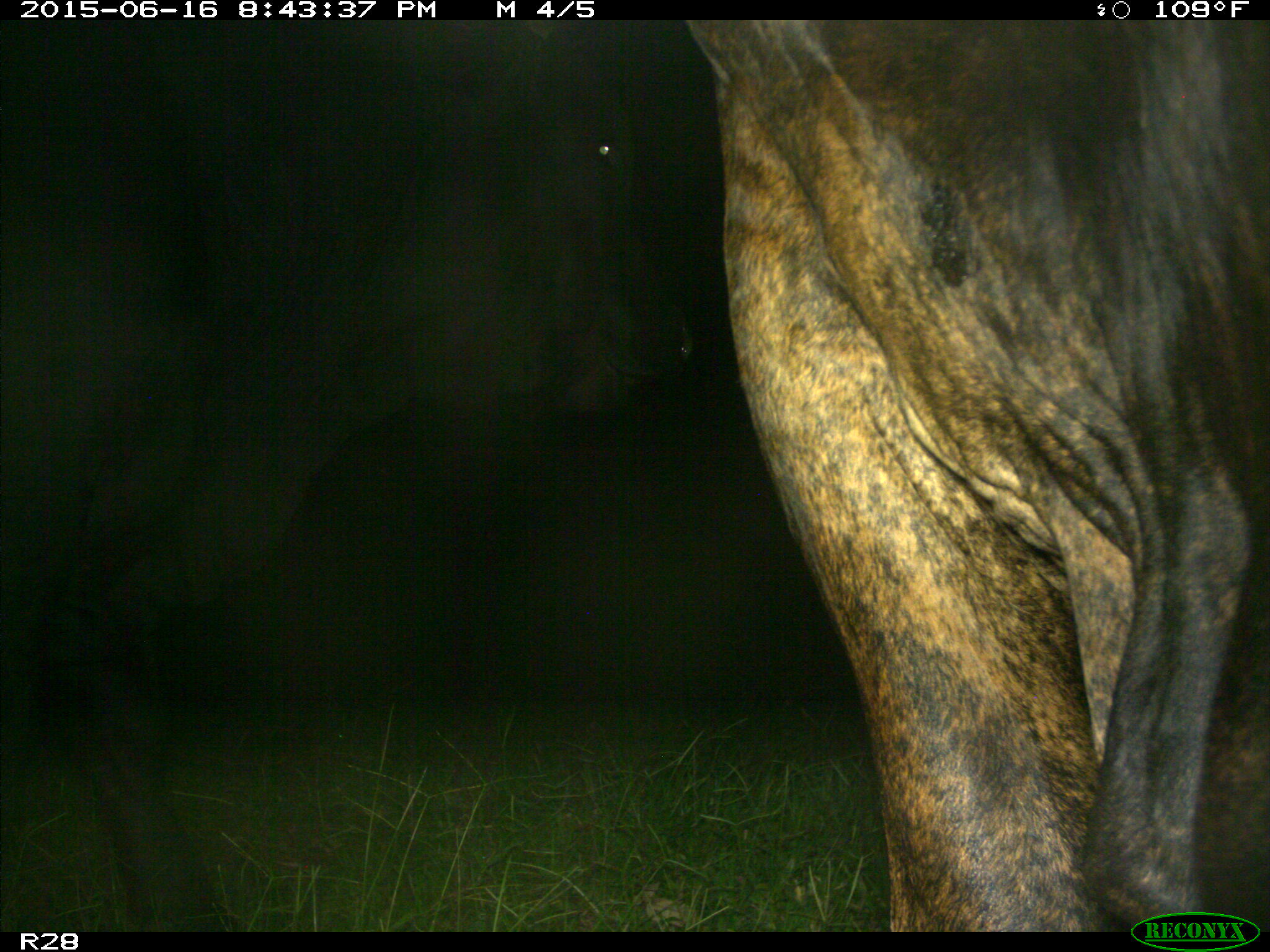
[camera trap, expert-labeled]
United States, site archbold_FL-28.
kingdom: Animalia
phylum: Chordata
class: Mammalia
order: Artiodactyla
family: Bovidae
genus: Bos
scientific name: Bos taurus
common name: domestic cow